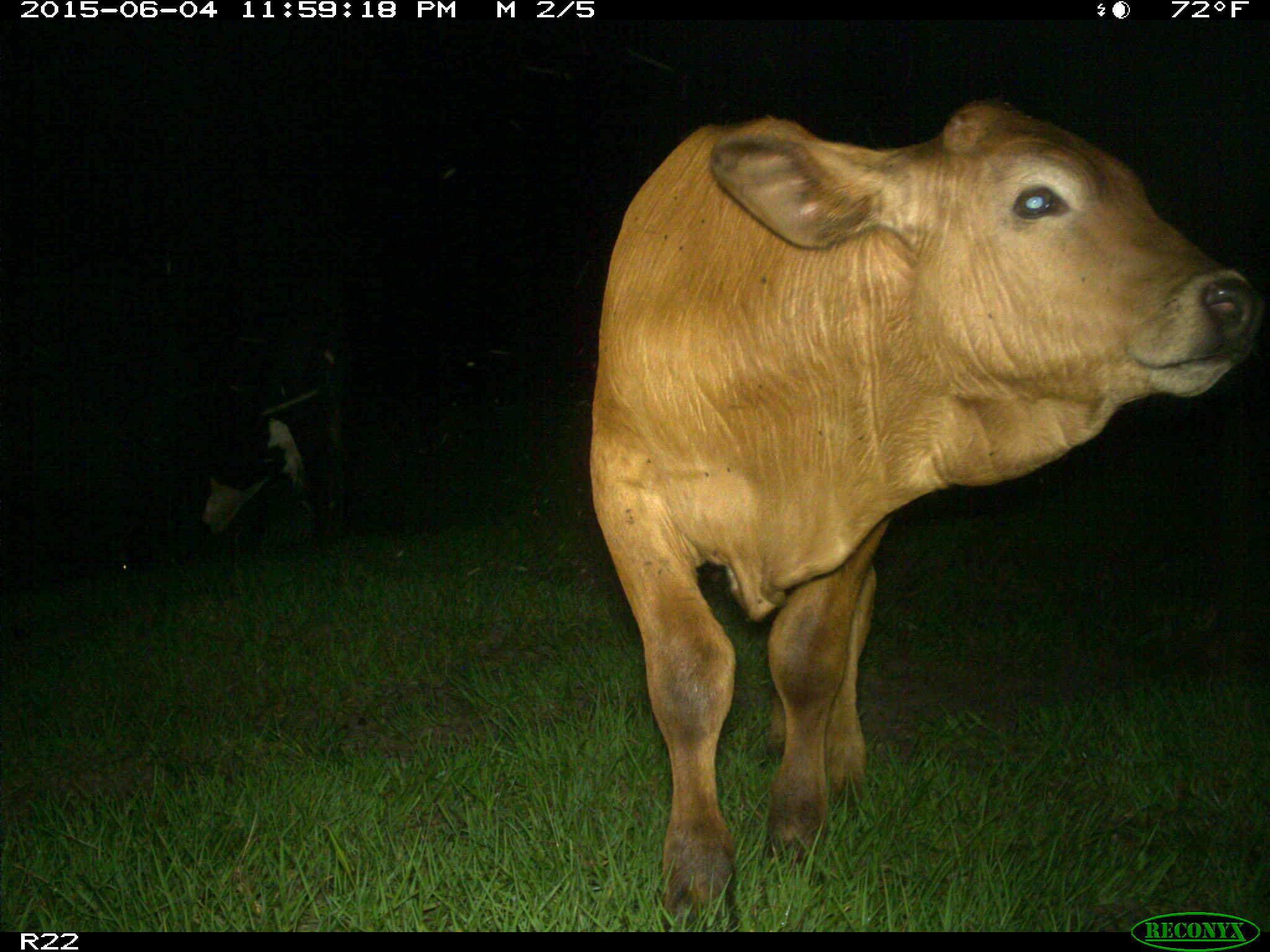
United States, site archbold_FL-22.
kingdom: Animalia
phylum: Chordata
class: Mammalia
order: Artiodactyla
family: Bovidae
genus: Bos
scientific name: Bos taurus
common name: domestic cow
Bos taurus (domestic cow).